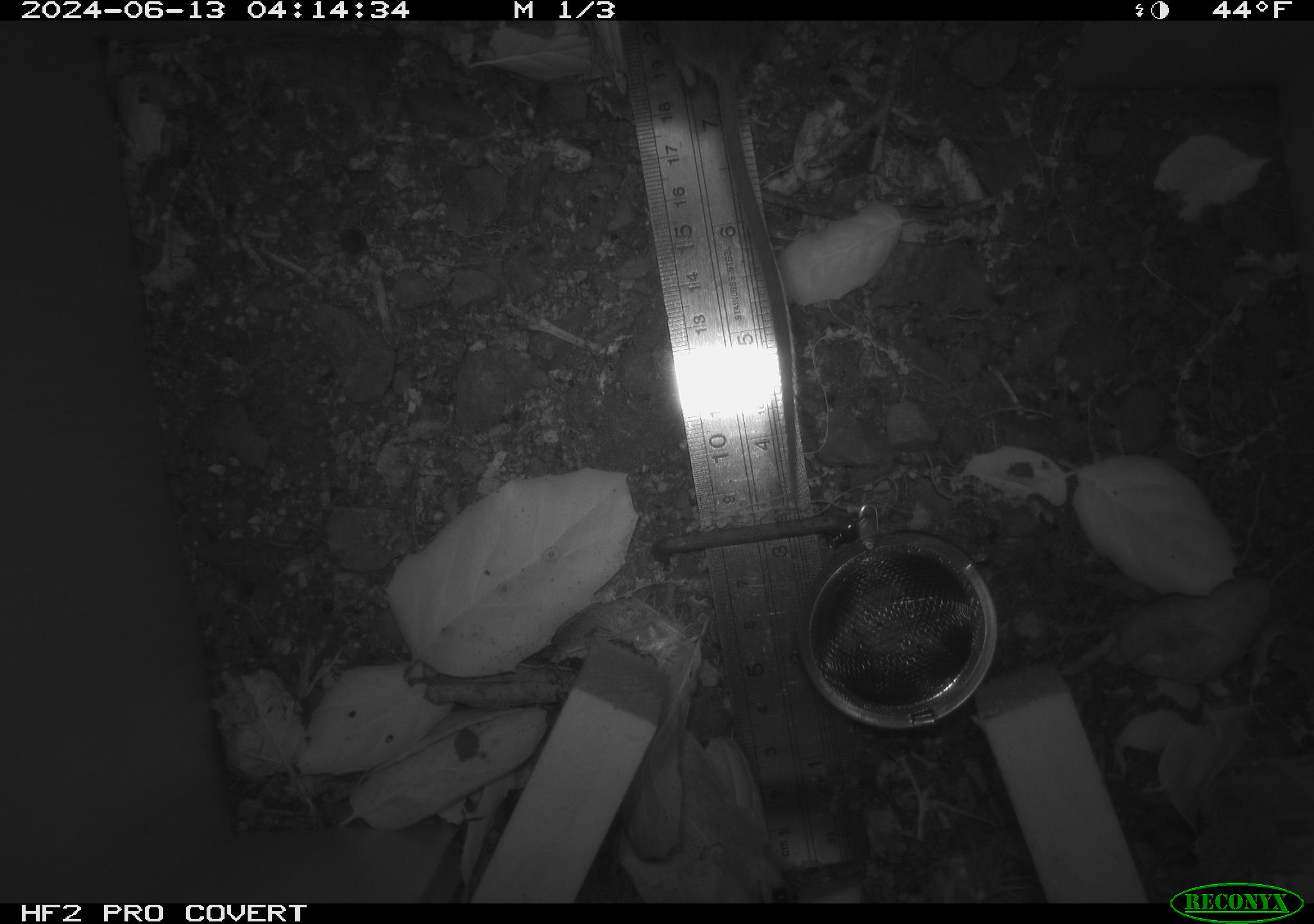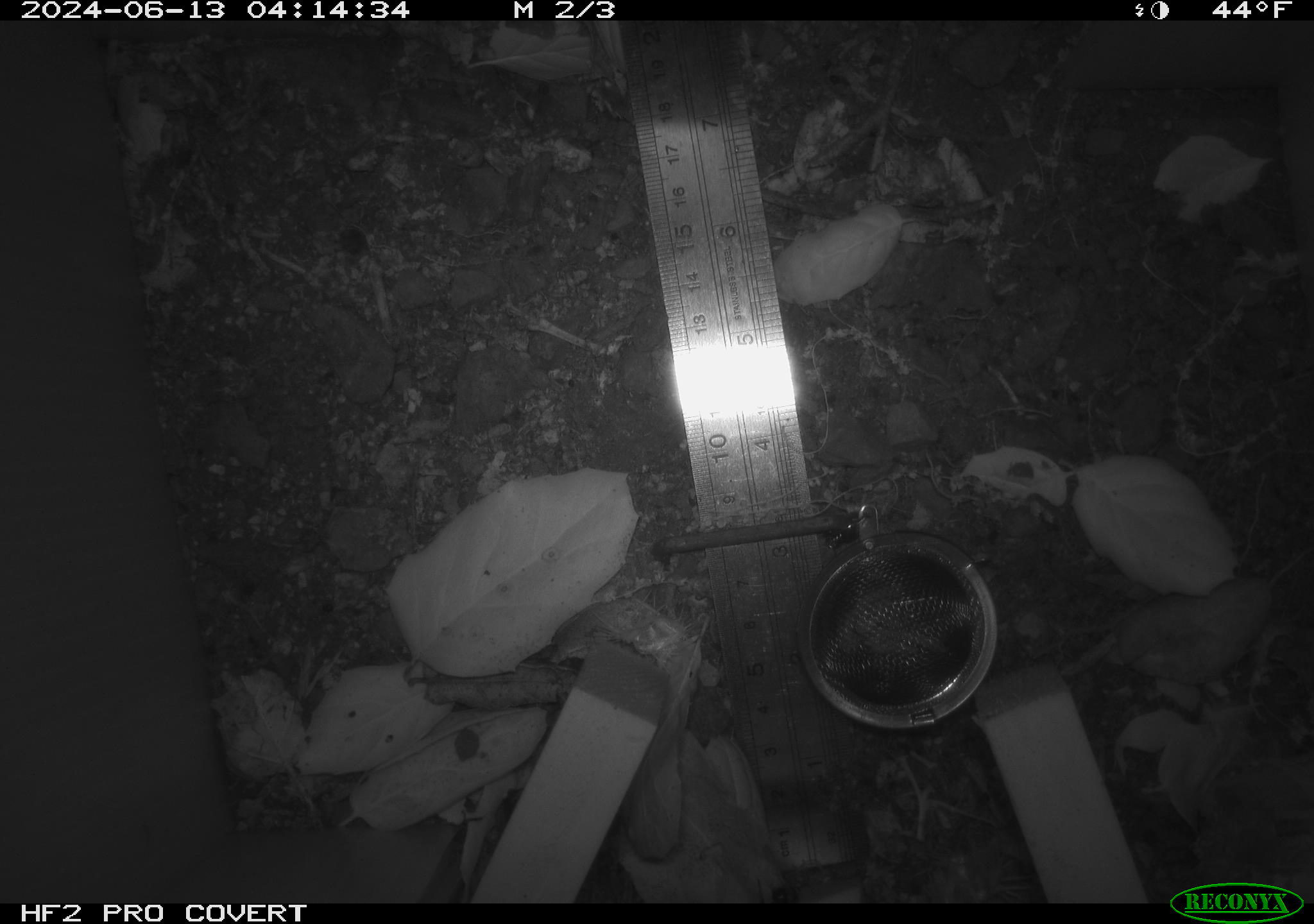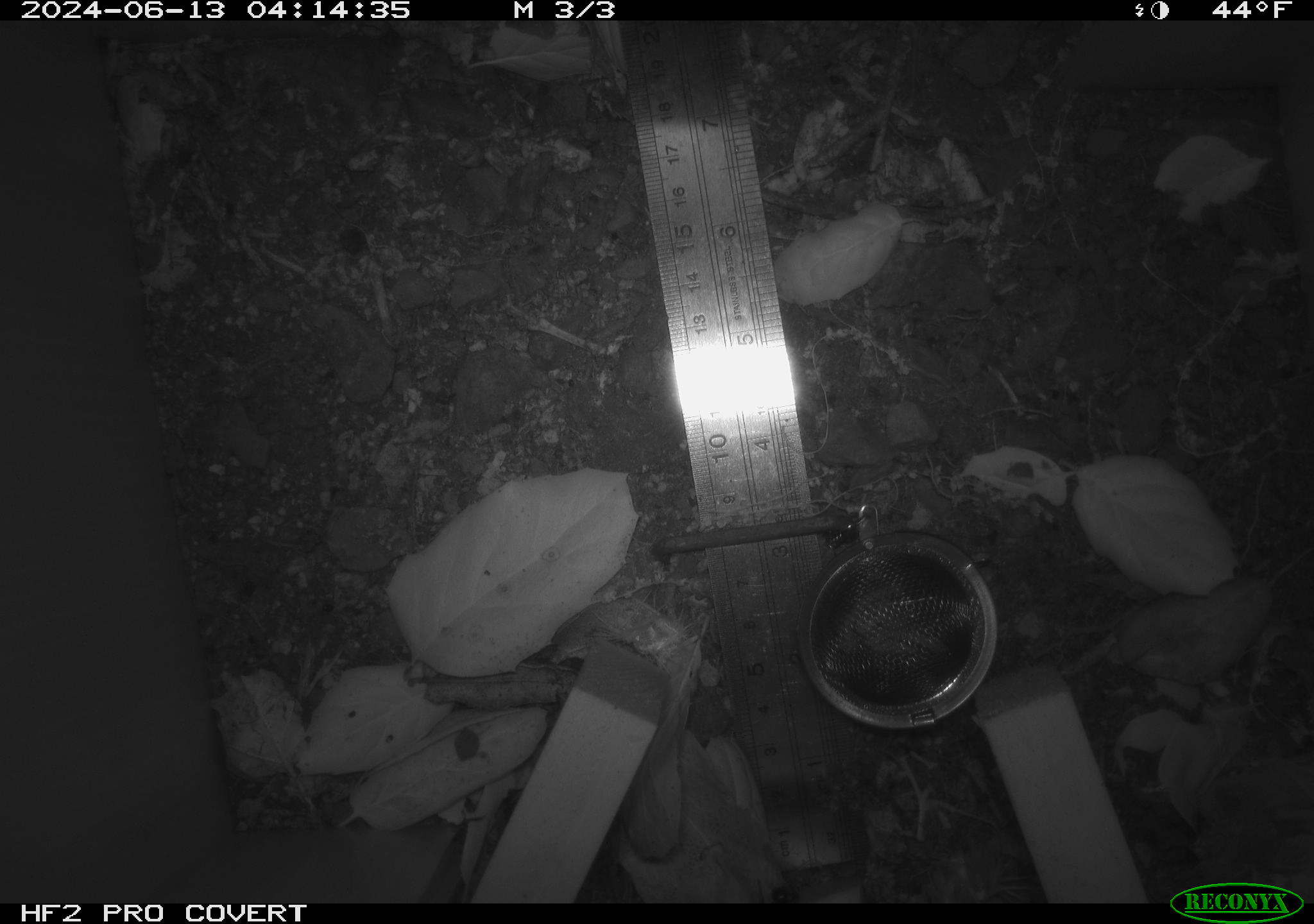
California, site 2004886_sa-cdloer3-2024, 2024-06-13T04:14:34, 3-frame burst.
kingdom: Animalia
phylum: Chordata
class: Mammalia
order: Rodentia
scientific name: Rodentia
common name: rodent